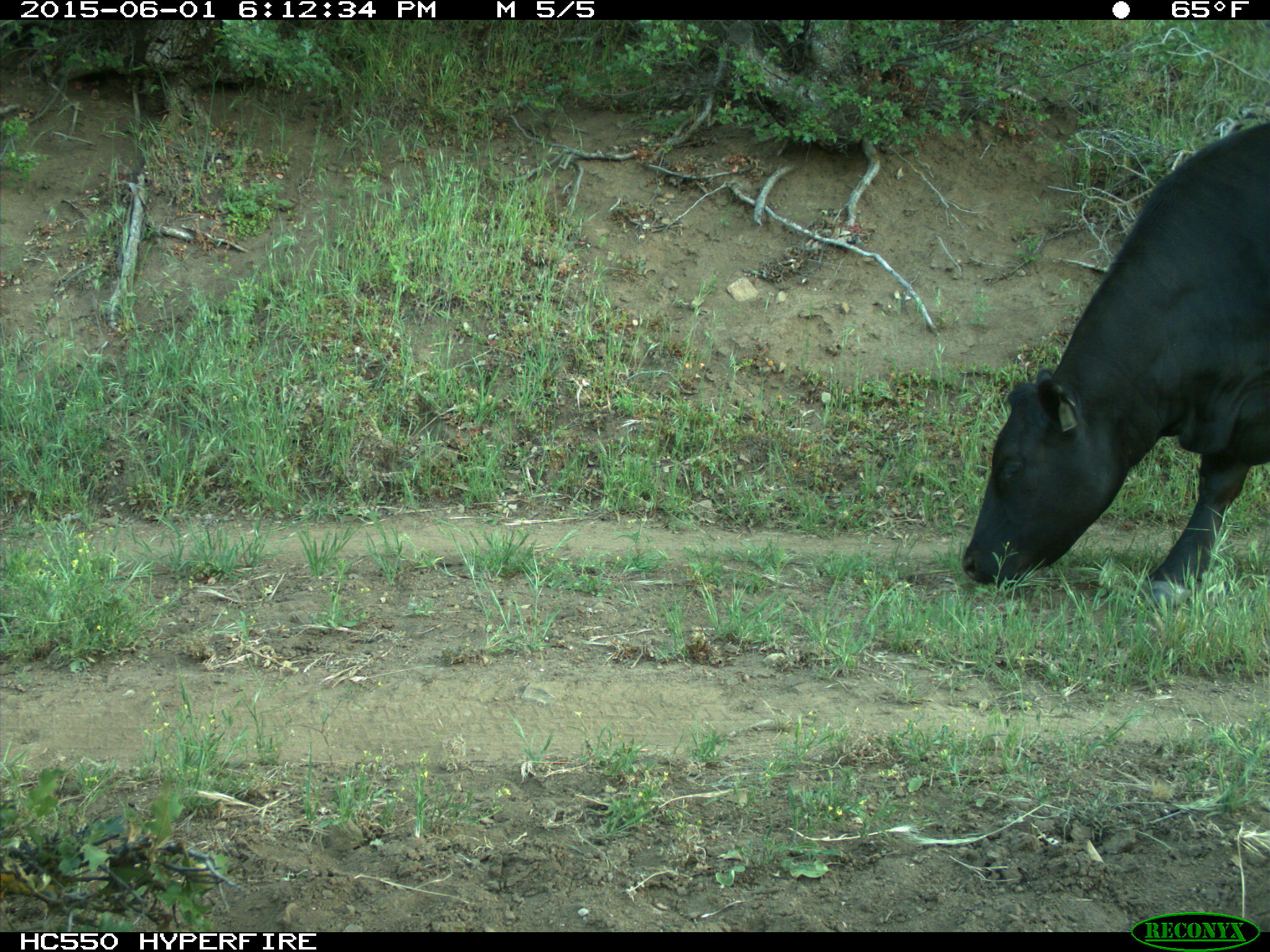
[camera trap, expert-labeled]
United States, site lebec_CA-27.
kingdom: Animalia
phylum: Chordata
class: Mammalia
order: Artiodactyla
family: Bovidae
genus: Bos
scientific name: Bos taurus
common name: domestic cow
Bos taurus (domestic cow).